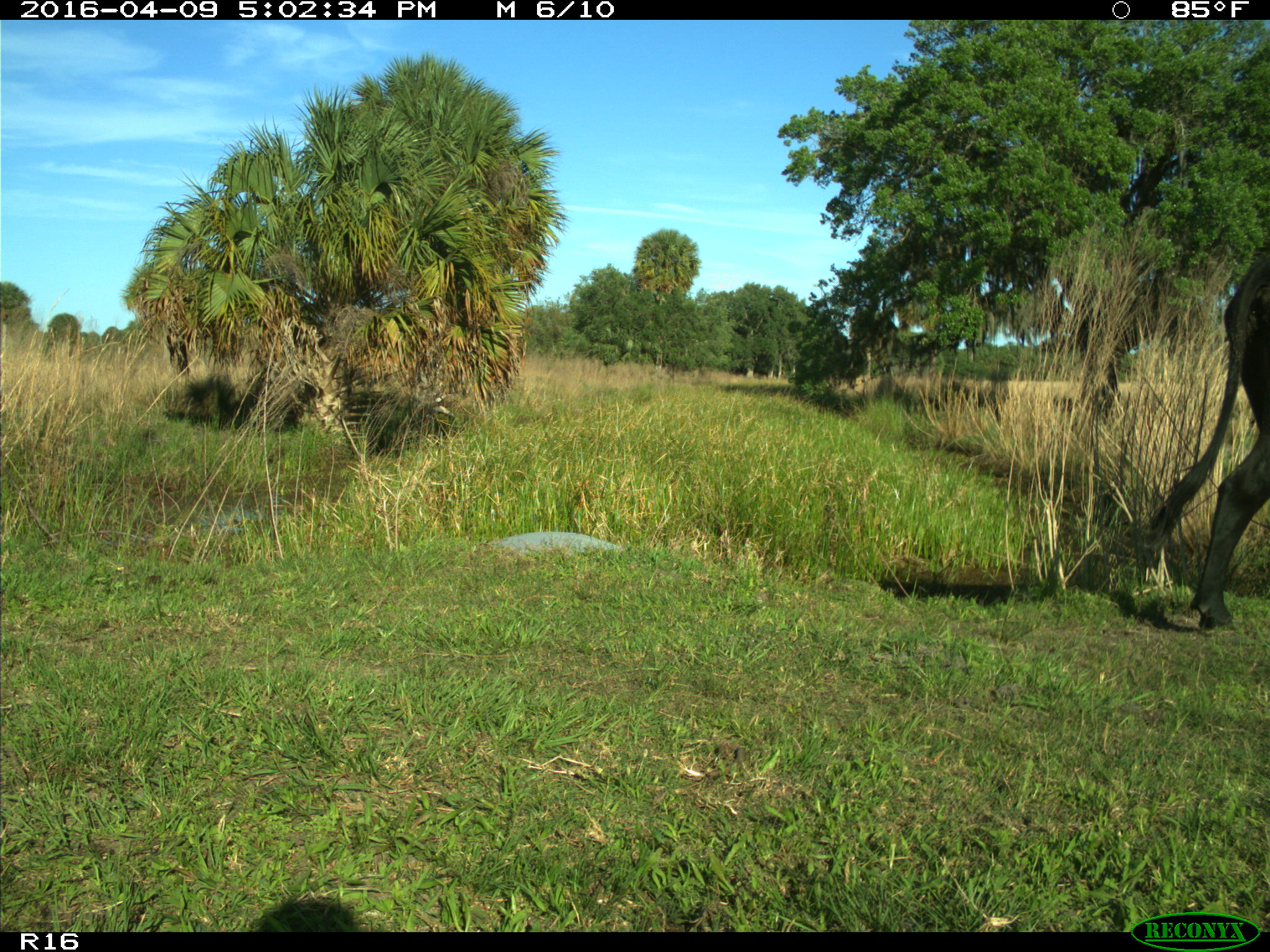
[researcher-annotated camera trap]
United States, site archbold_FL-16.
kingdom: Animalia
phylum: Chordata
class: Mammalia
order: Artiodactyla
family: Bovidae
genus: Bos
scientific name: Bos taurus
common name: domestic cow